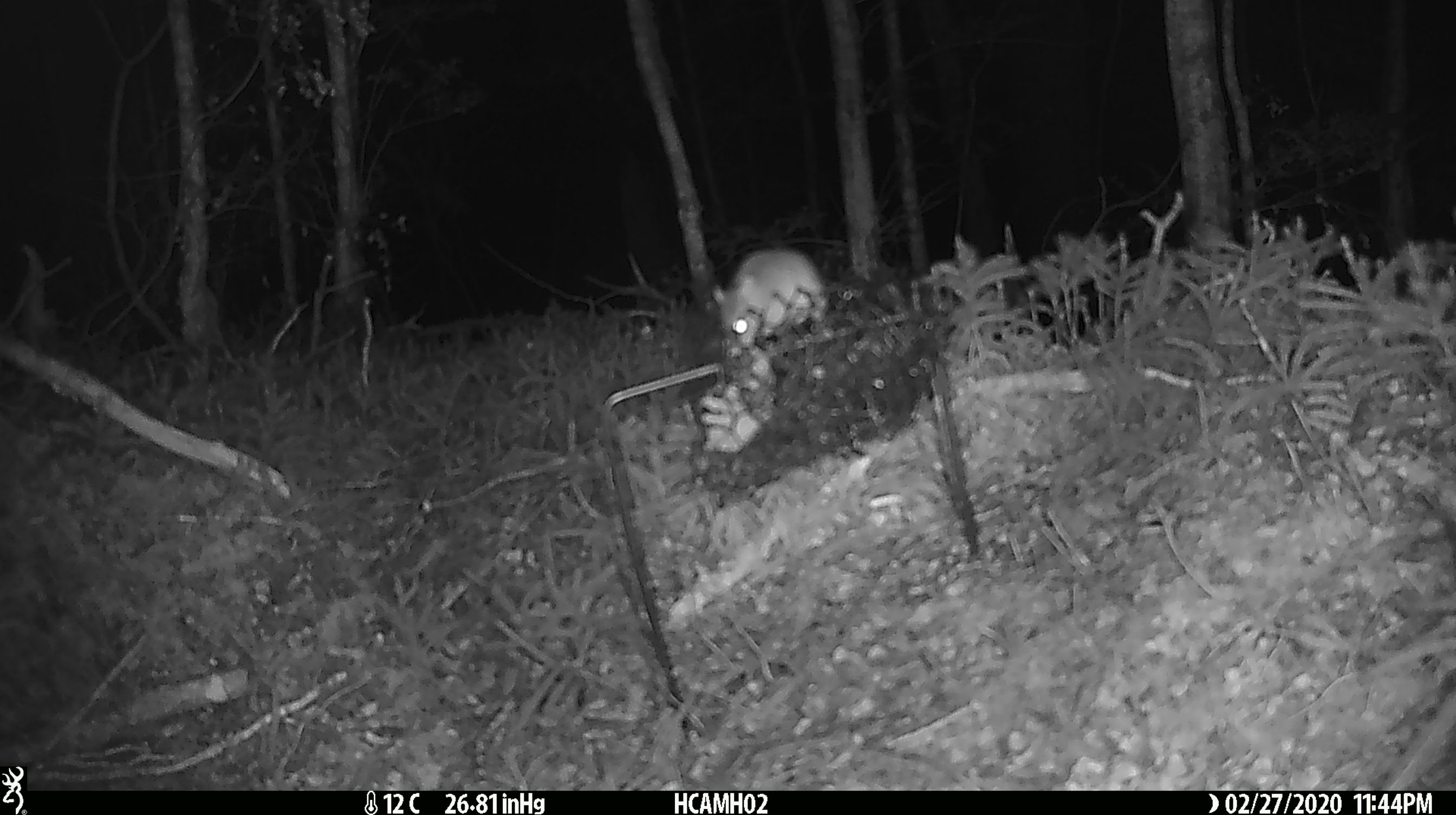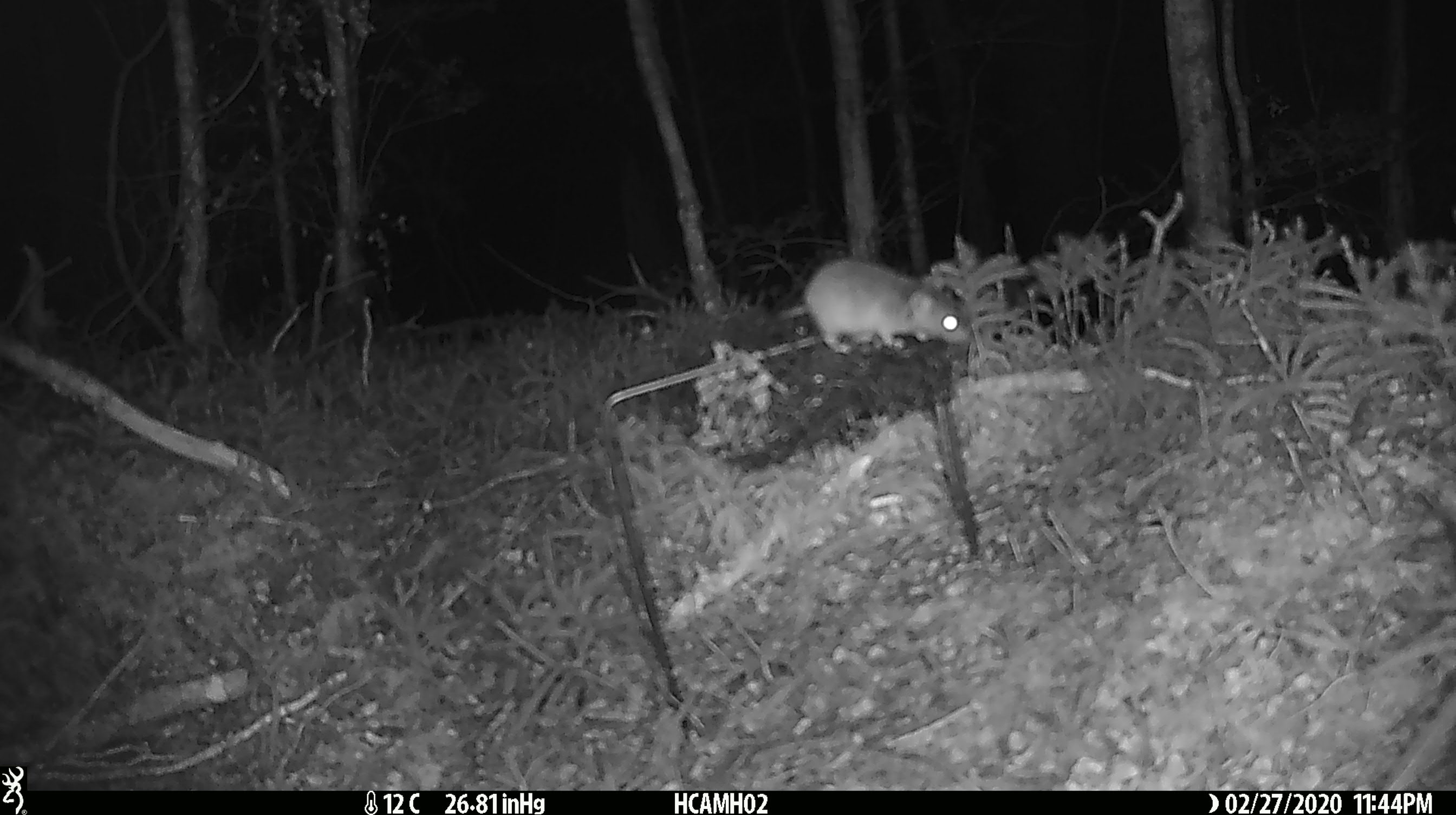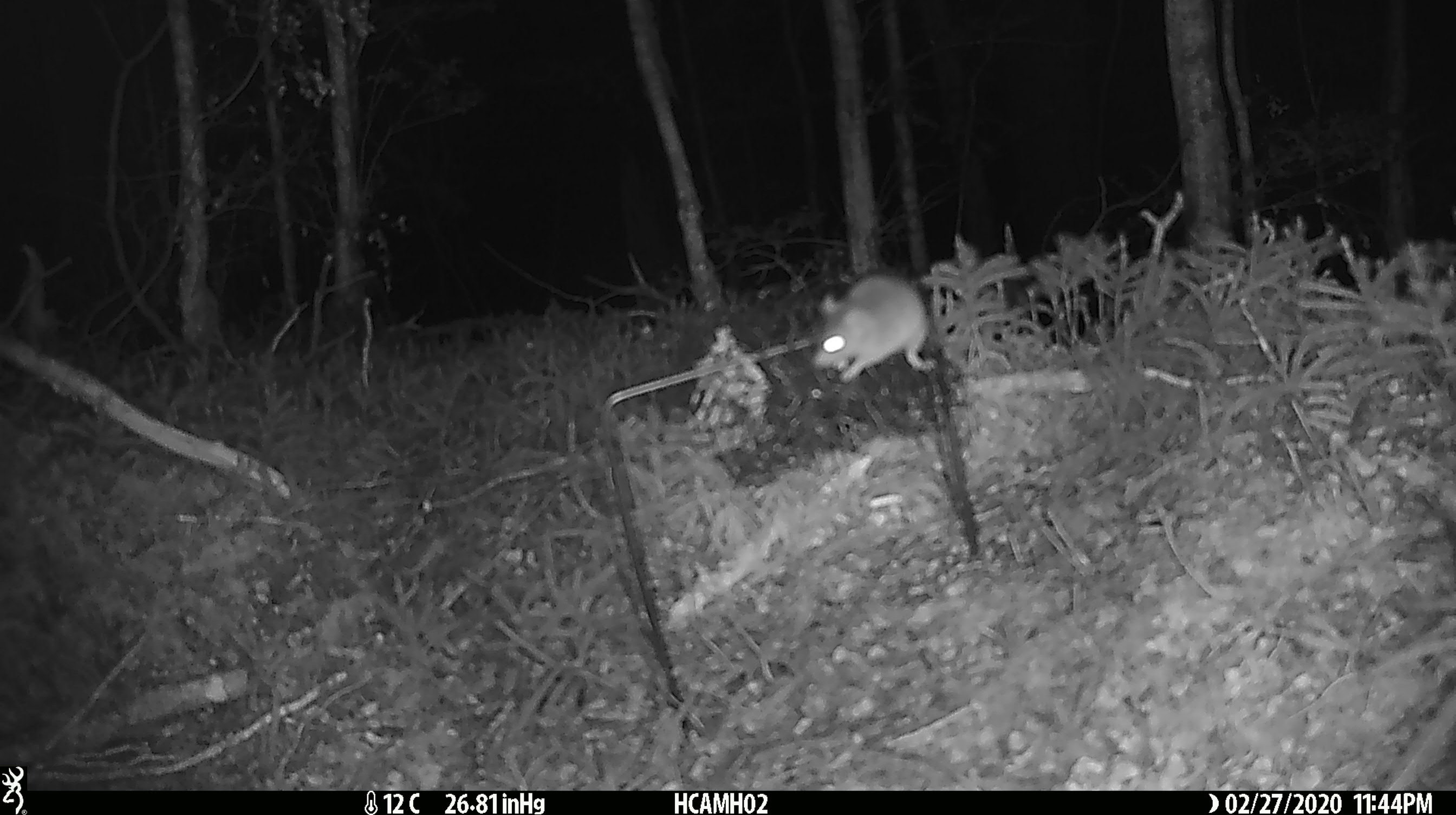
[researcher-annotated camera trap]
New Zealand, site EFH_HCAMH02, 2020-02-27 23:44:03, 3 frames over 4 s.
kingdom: Animalia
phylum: Chordata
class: Mammalia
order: Rodentia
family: Muridae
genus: Mus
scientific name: Mus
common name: mouse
Mouse (Mus).